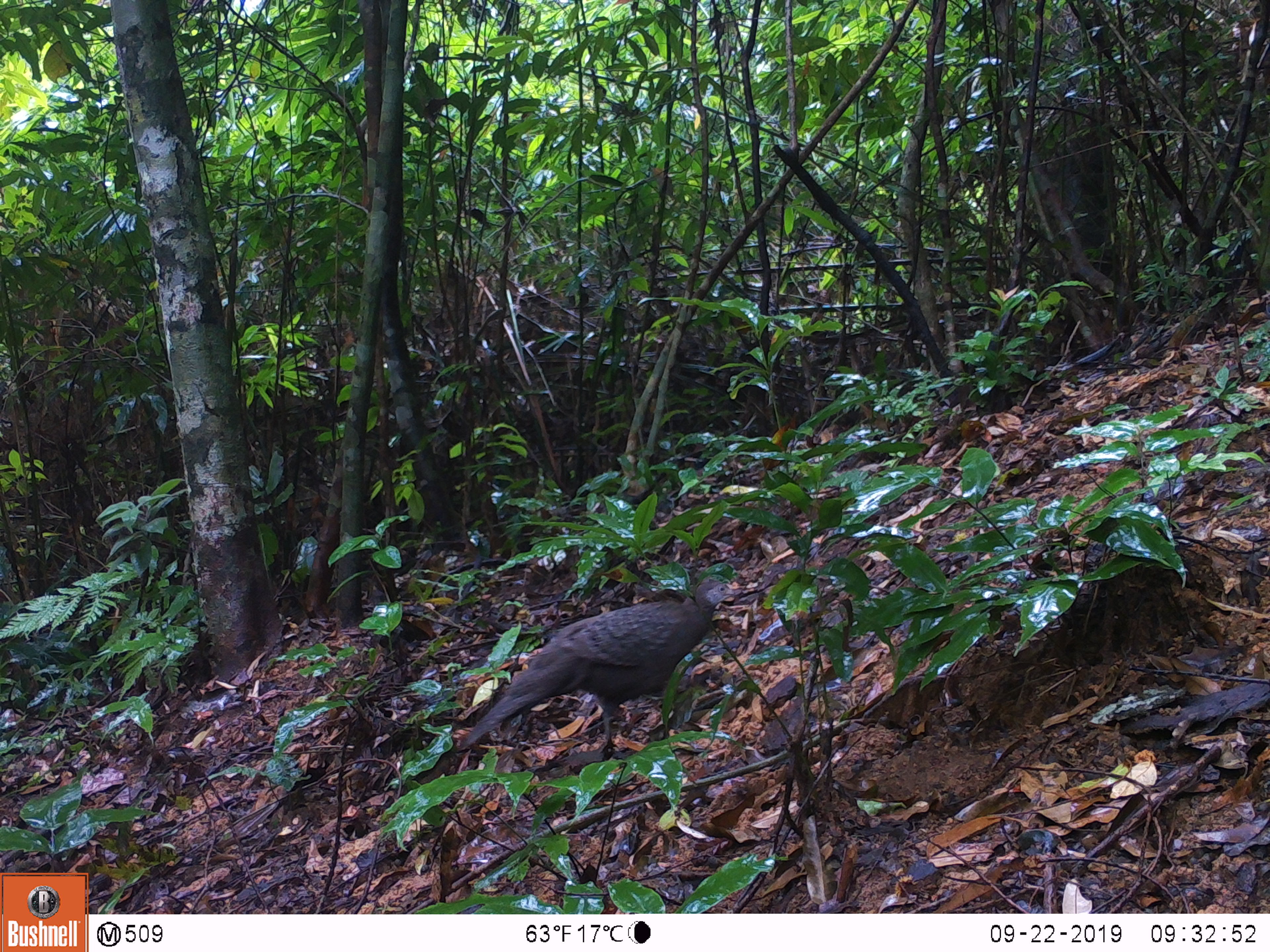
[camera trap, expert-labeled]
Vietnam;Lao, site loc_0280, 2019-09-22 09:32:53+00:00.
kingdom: Animalia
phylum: Chordata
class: Aves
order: Galliformes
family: Phasianidae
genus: Polyplectron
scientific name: Polyplectron bicalcaratum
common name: gray peacock-pheasant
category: grey peacock pheasant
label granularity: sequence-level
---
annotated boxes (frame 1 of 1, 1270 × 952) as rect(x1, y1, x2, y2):
grey peacock pheasant: rect(456, 575, 739, 752)